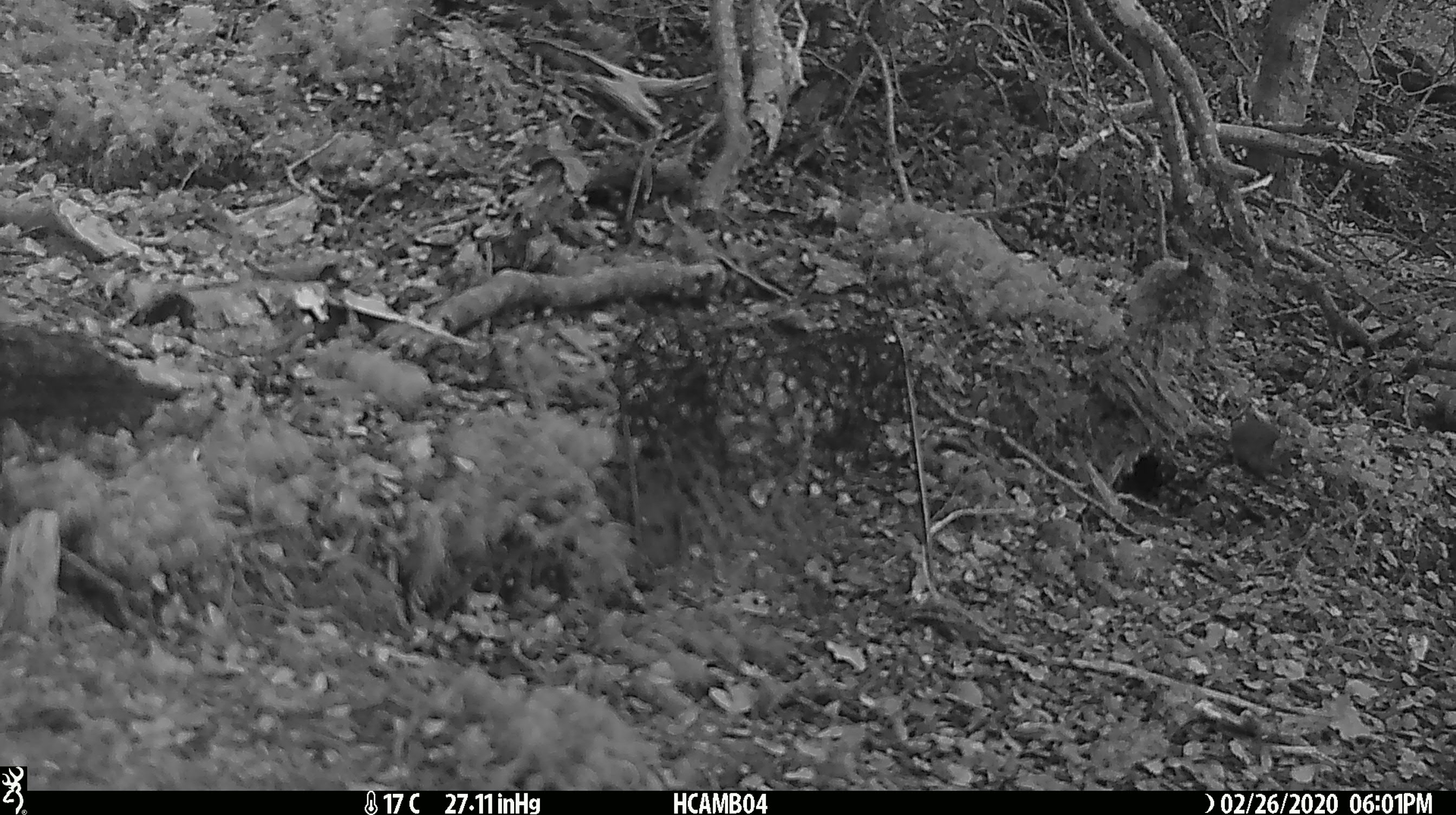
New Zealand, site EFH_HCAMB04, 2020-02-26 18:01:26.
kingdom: Animalia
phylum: Chordata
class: Mammalia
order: Rodentia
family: Muridae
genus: Mus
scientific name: Mus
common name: mouse